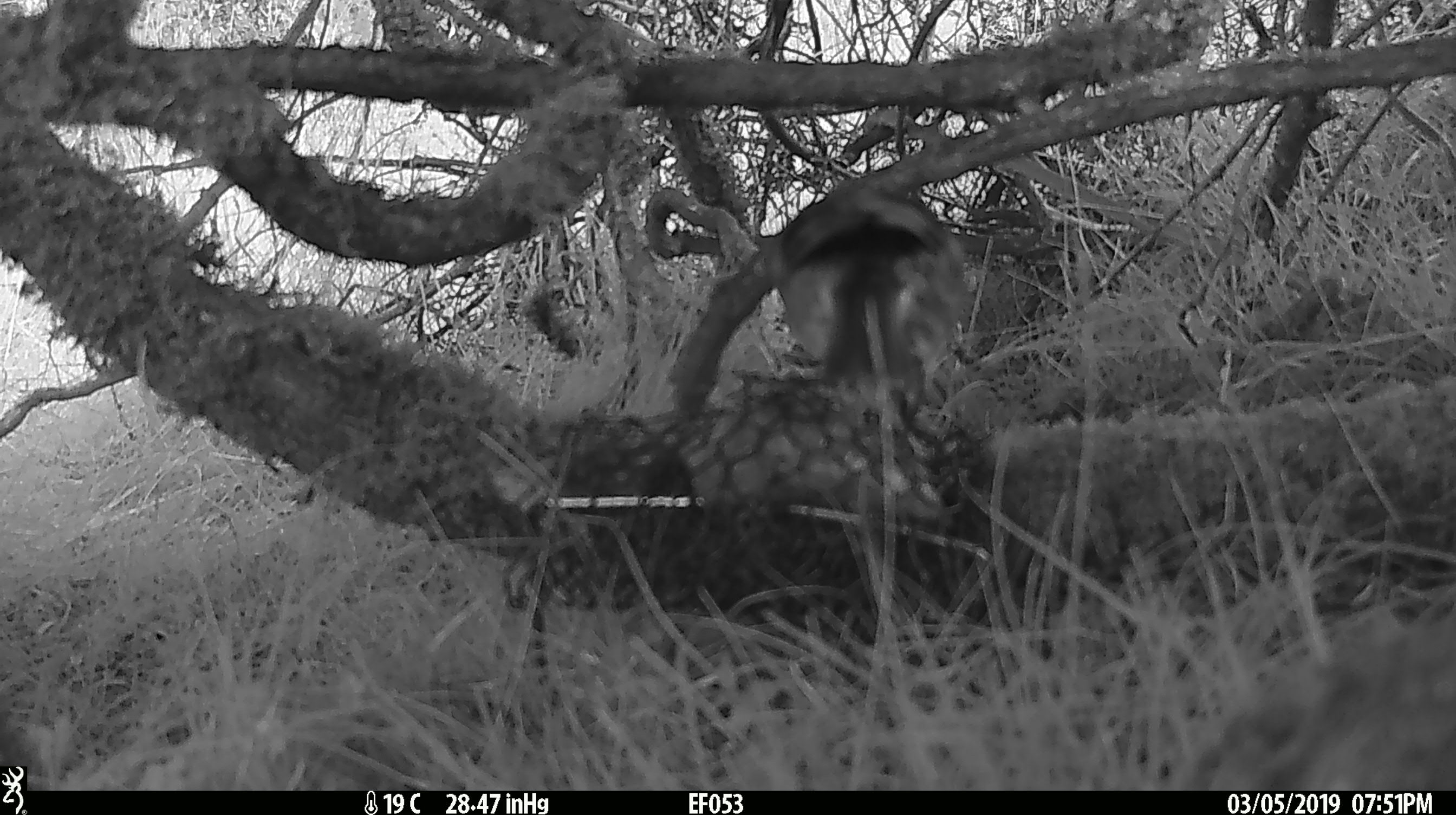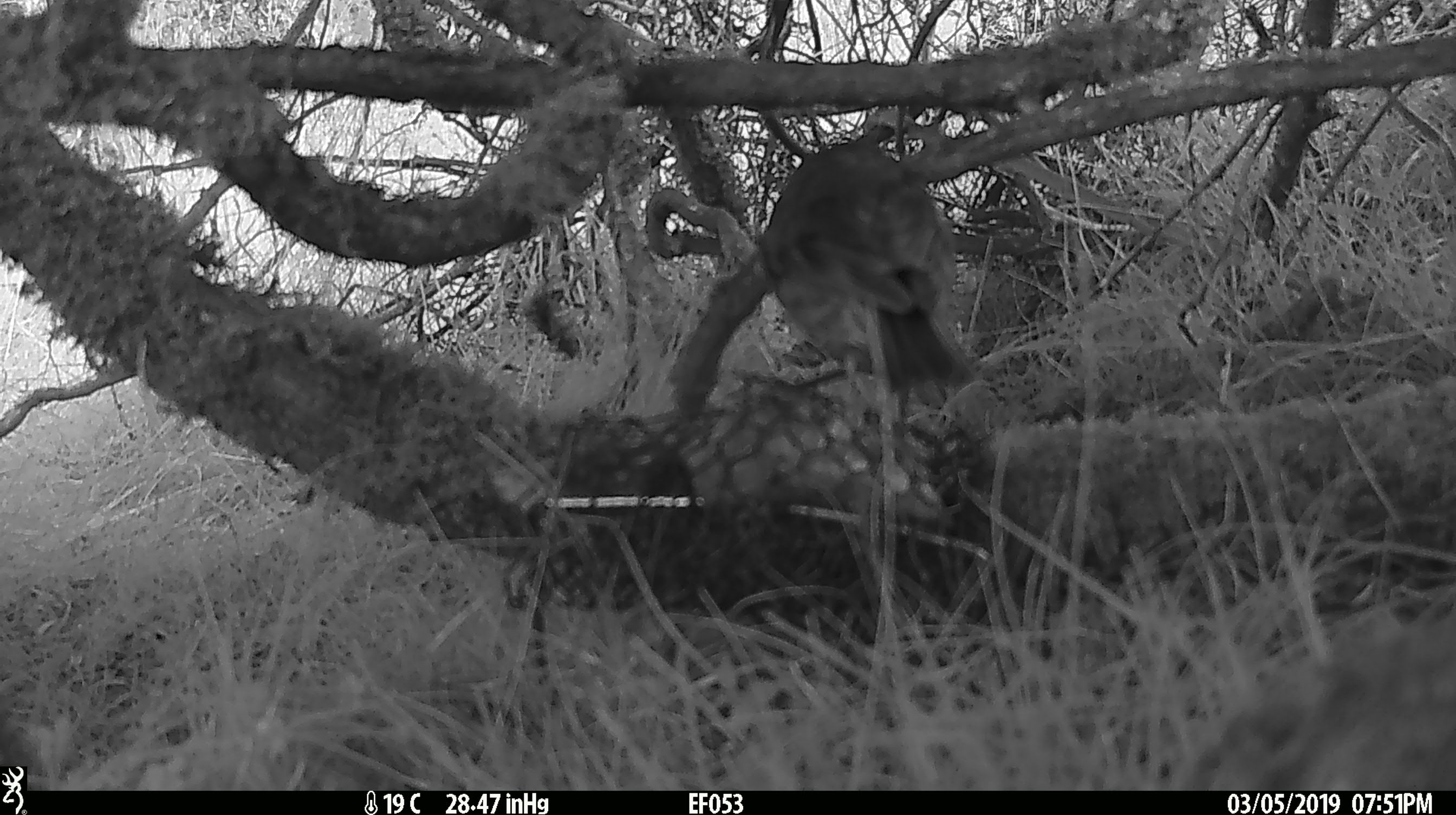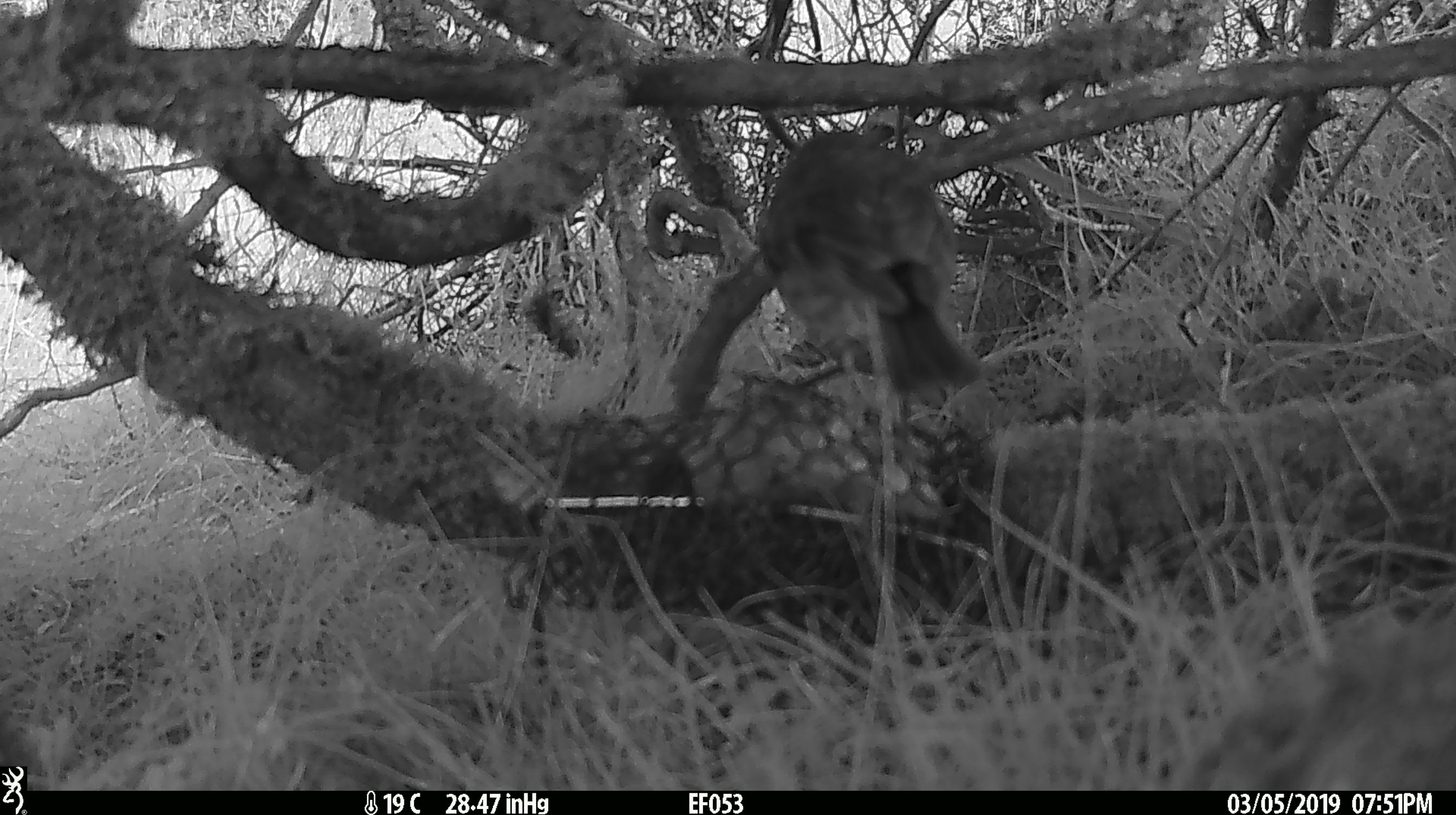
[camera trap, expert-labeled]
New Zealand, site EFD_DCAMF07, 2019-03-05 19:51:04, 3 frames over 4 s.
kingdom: Animalia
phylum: Chordata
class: Aves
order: Passeriformes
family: Petroicidae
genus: Petroica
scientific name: Petroica australis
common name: new zealand robin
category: robin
Robin (new zealand robin) (Petroica australis).